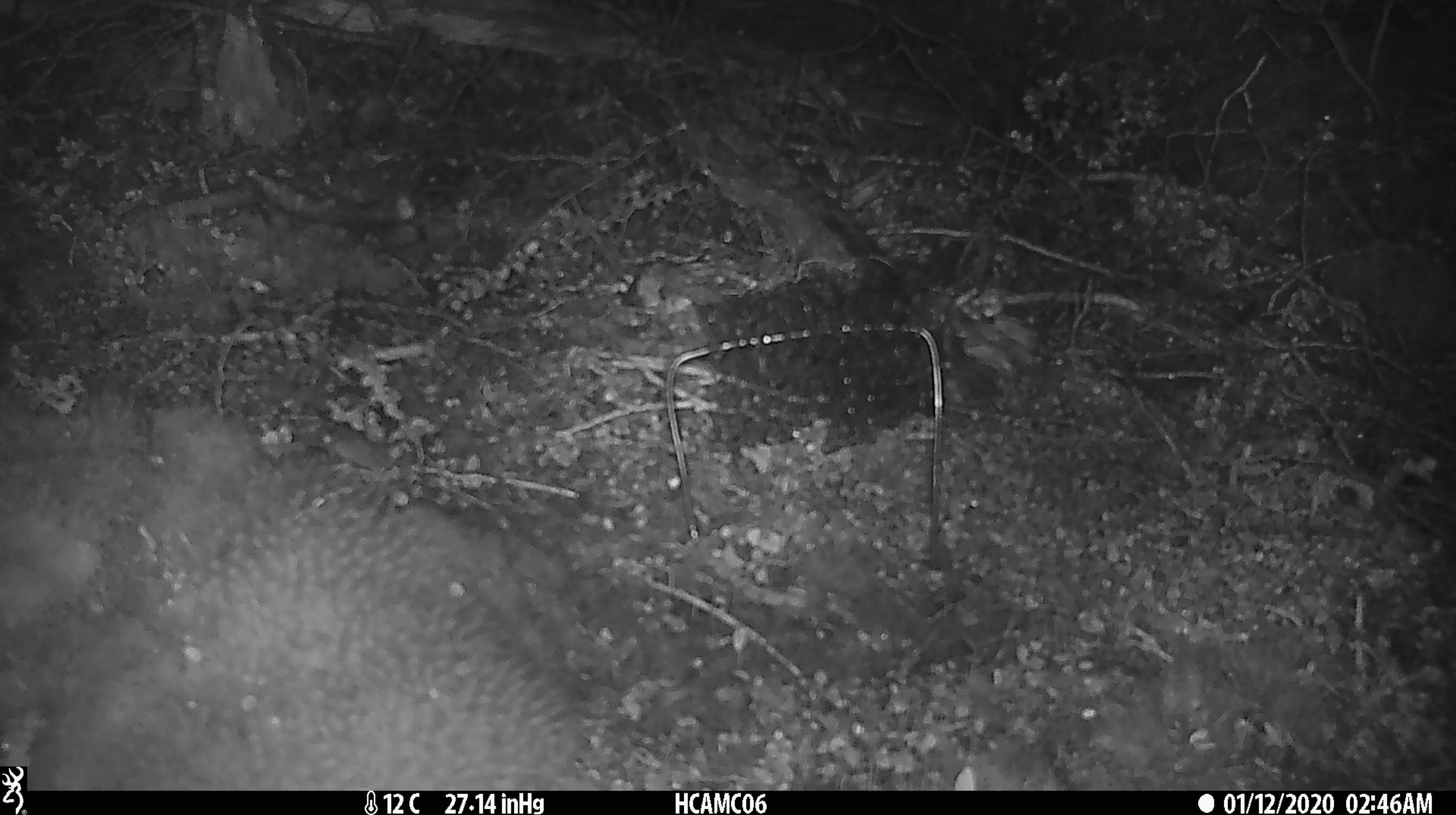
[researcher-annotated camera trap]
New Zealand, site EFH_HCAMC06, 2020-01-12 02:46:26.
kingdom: Animalia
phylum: Chordata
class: Mammalia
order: Rodentia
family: Muridae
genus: Mus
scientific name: Mus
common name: mouse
Mouse (Mus).